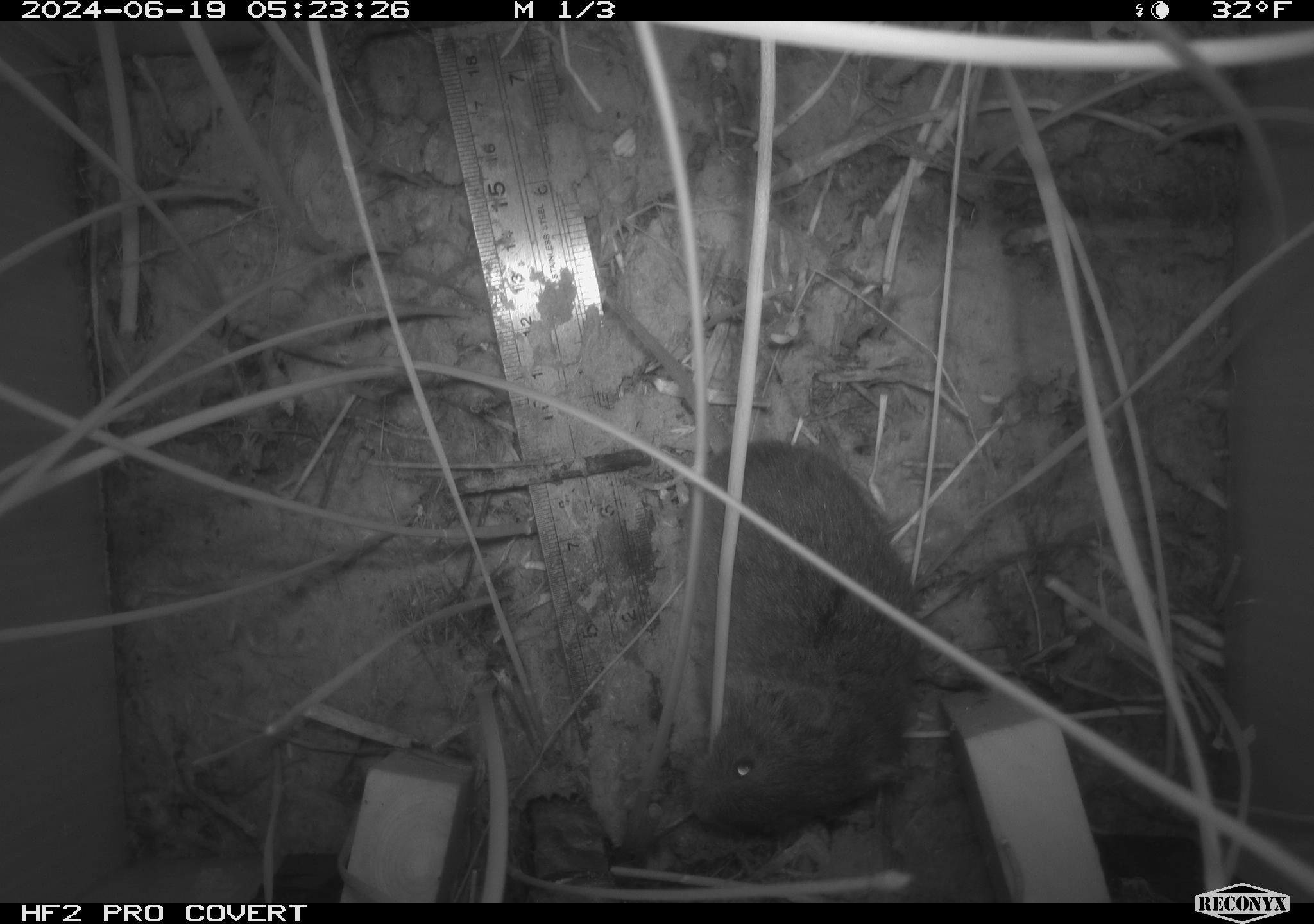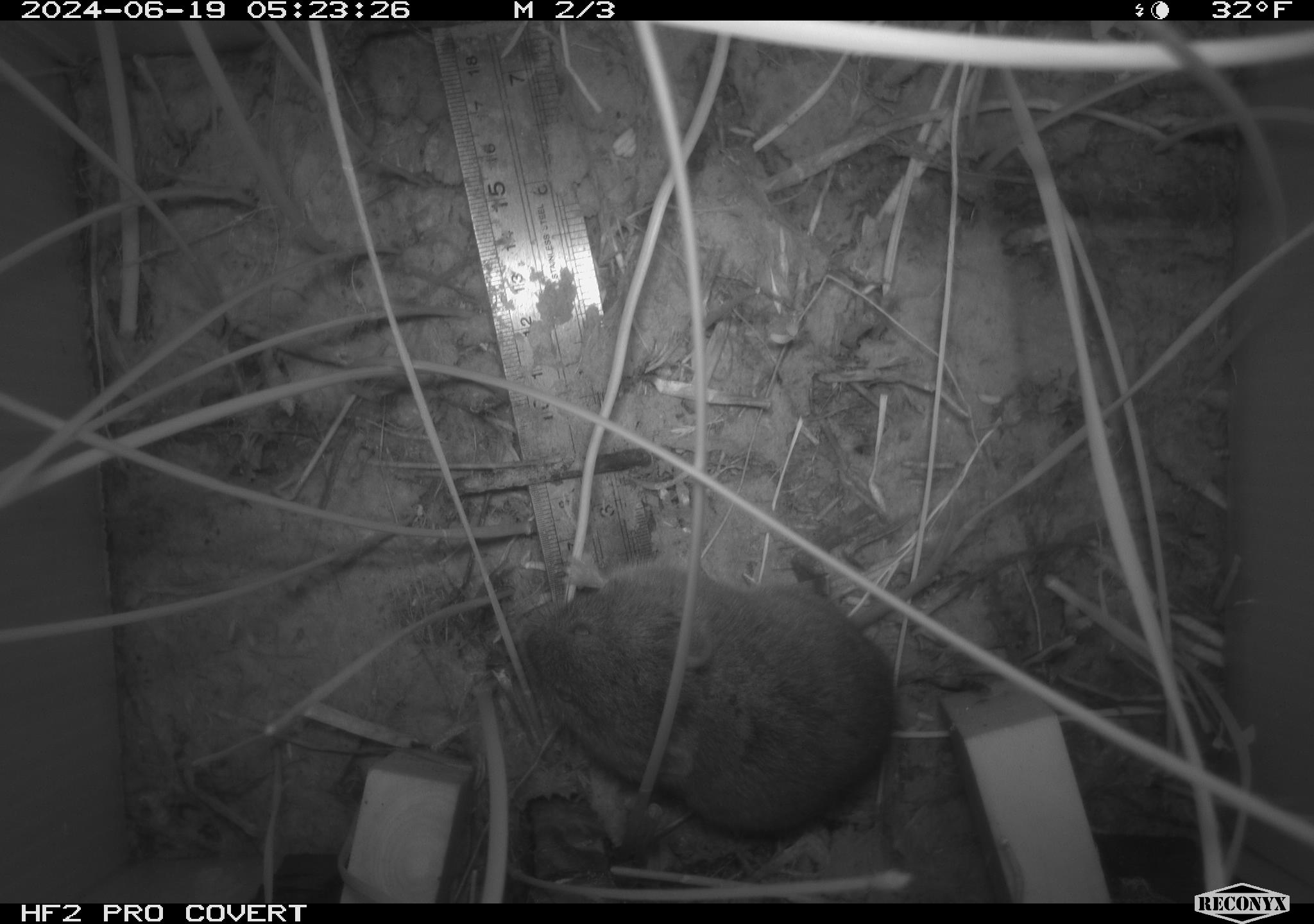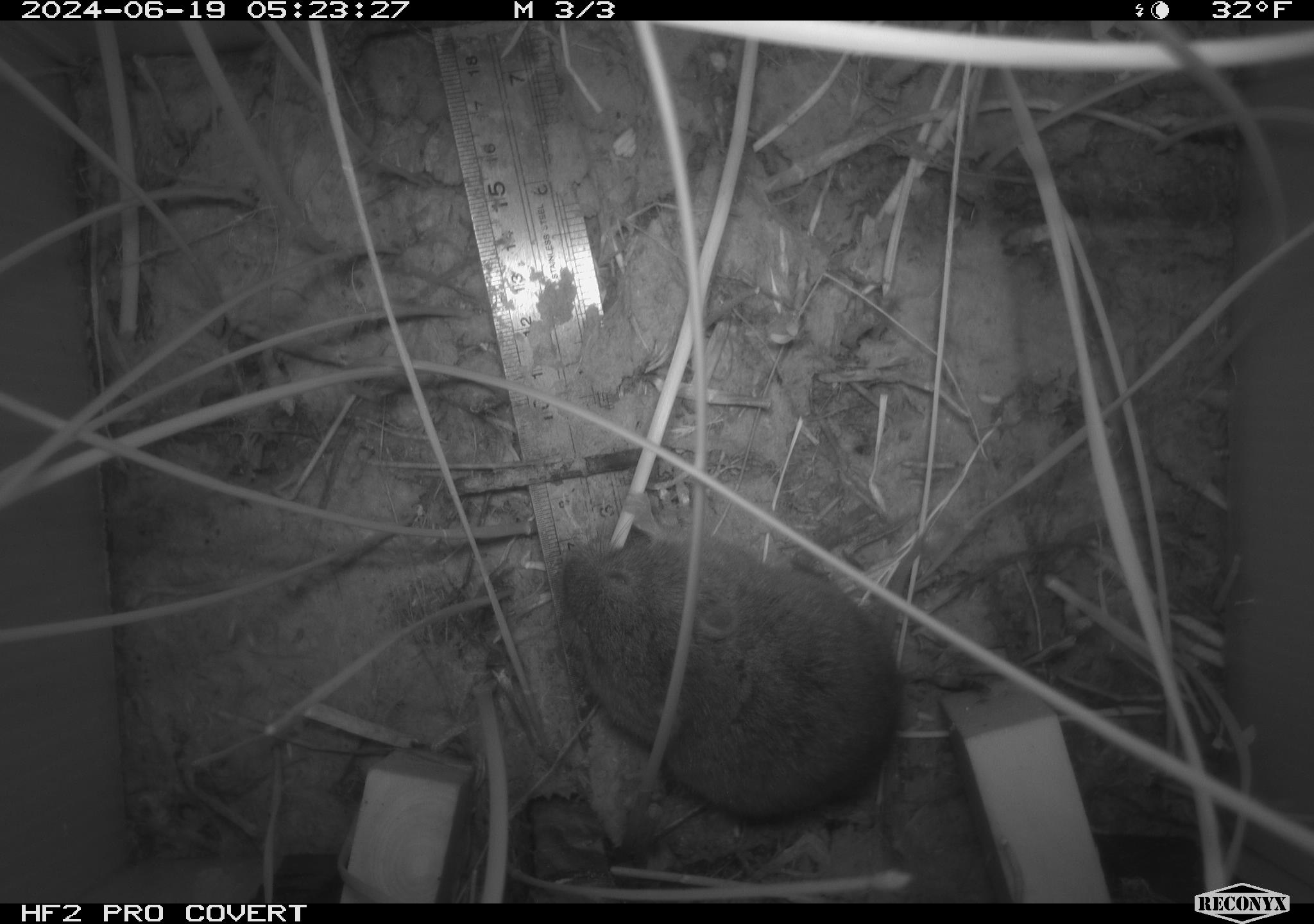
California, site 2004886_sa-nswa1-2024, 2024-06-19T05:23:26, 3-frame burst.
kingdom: Animalia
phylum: Chordata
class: Mammalia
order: Rodentia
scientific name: Rodentia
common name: rodent